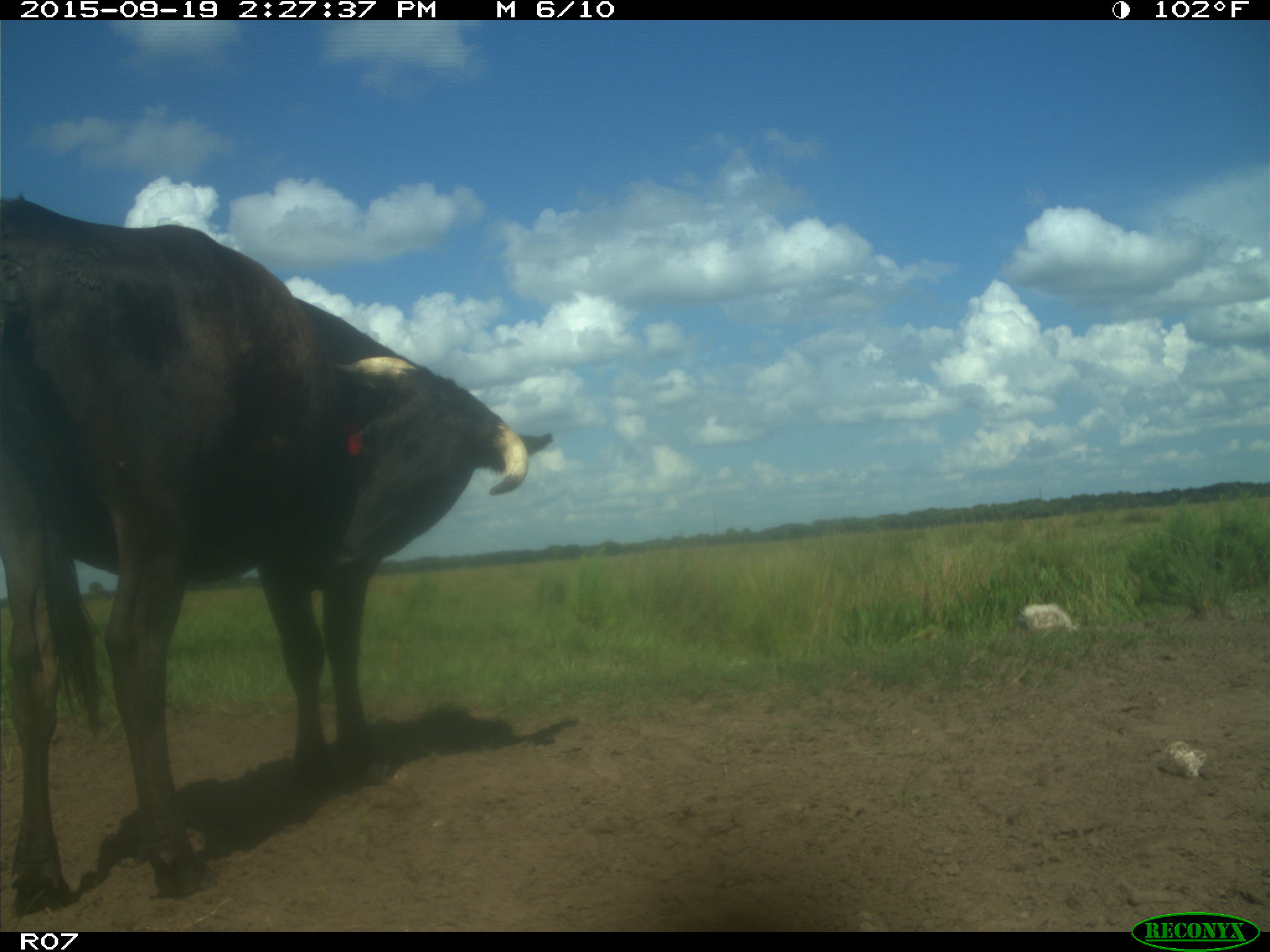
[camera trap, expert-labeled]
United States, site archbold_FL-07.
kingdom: Animalia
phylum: Chordata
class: Mammalia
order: Artiodactyla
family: Bovidae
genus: Bos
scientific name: Bos taurus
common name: domestic cow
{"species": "Bos taurus (domestic cow)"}